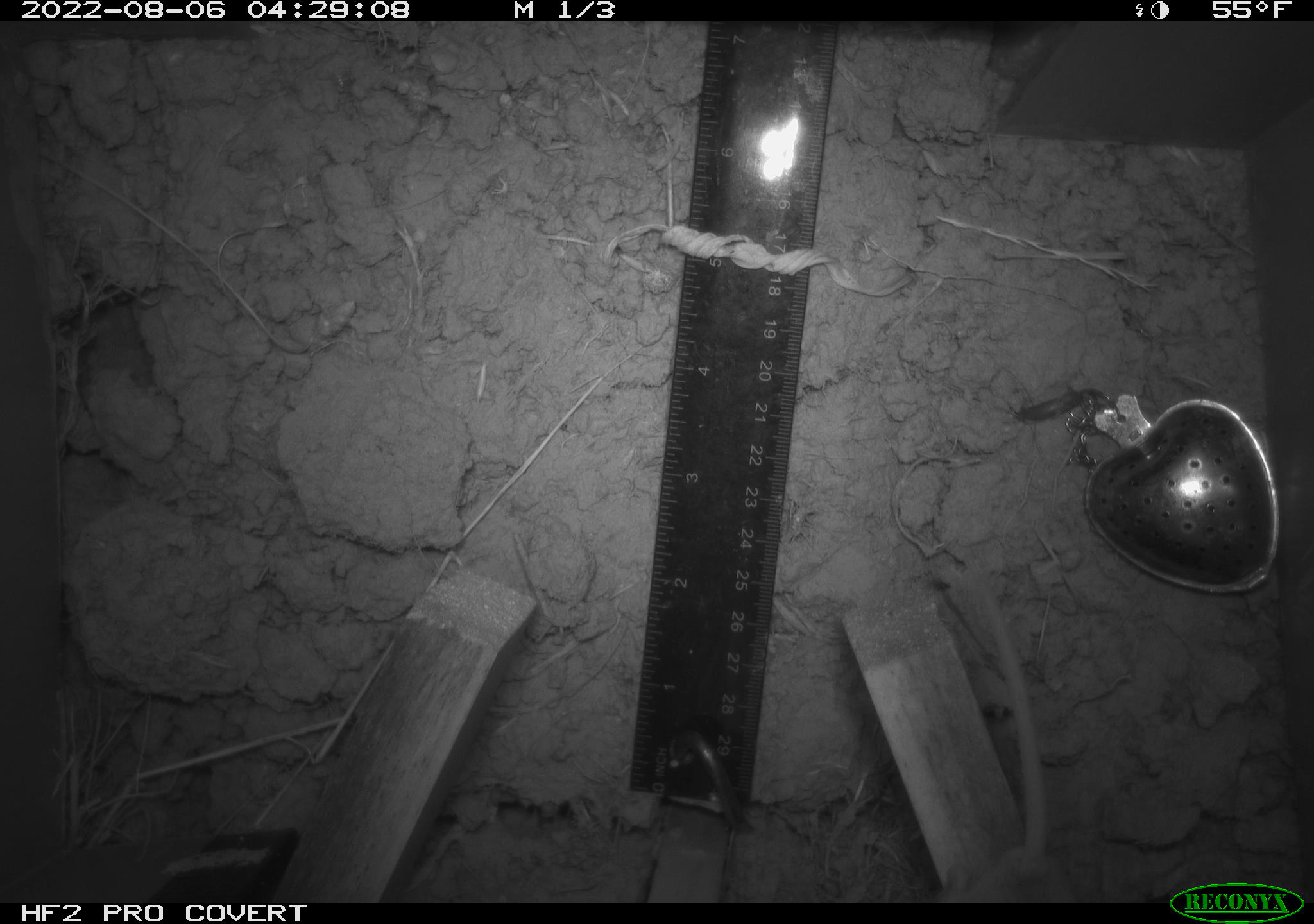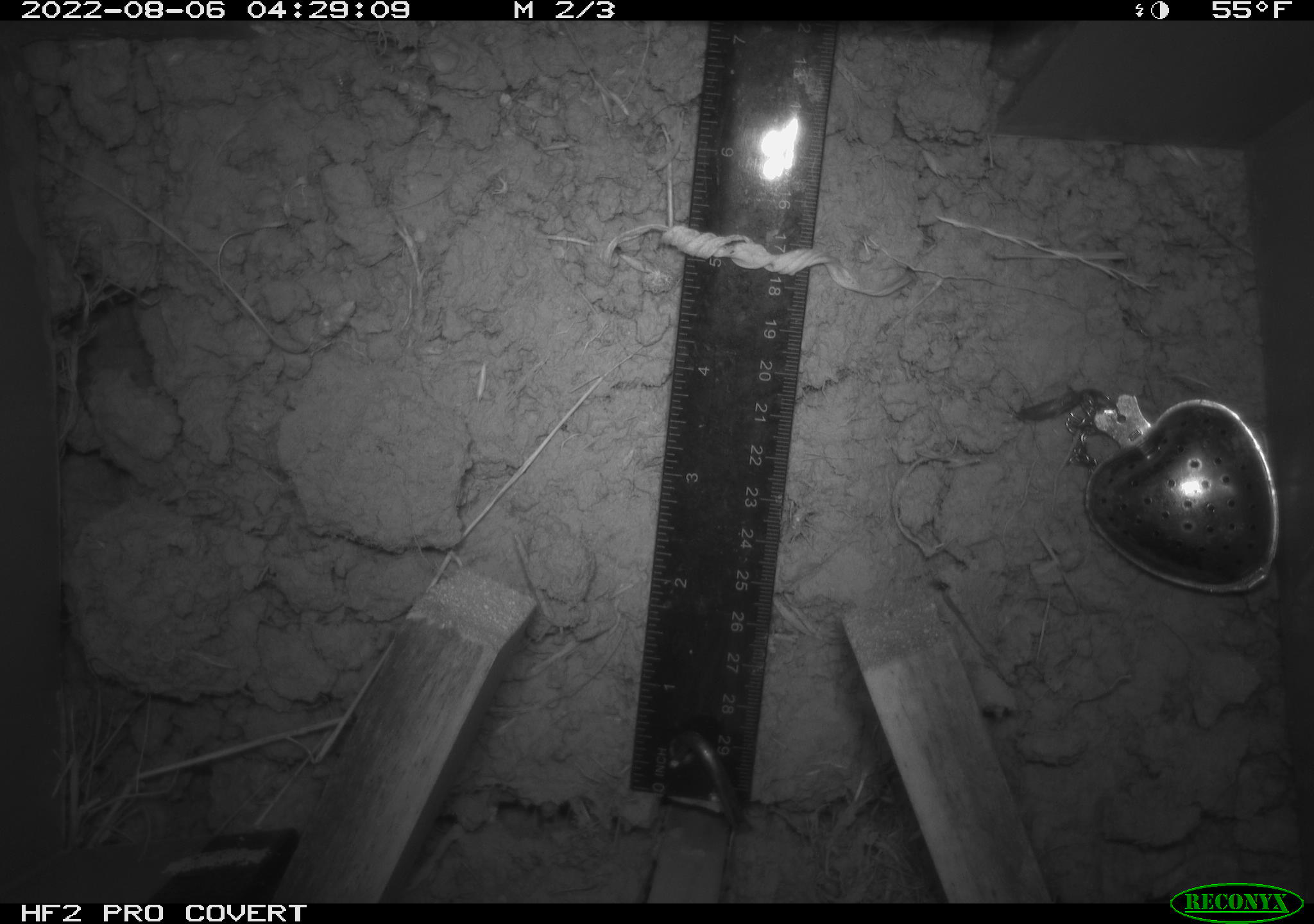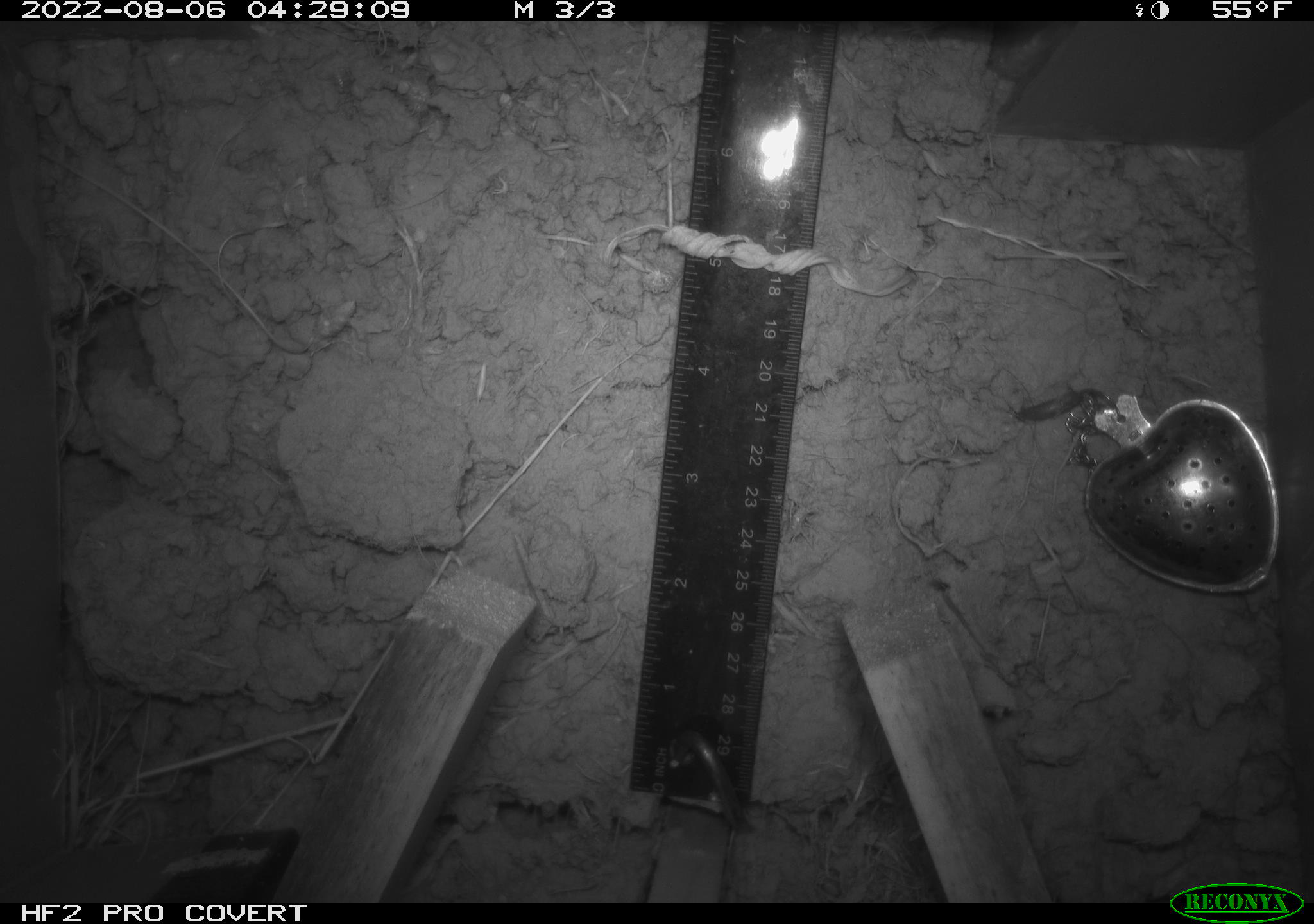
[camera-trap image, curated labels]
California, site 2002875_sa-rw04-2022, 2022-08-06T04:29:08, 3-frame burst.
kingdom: Animalia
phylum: Chordata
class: Mammalia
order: Rodentia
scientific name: Rodentia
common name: mouse species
Mouse species (Rodentia).